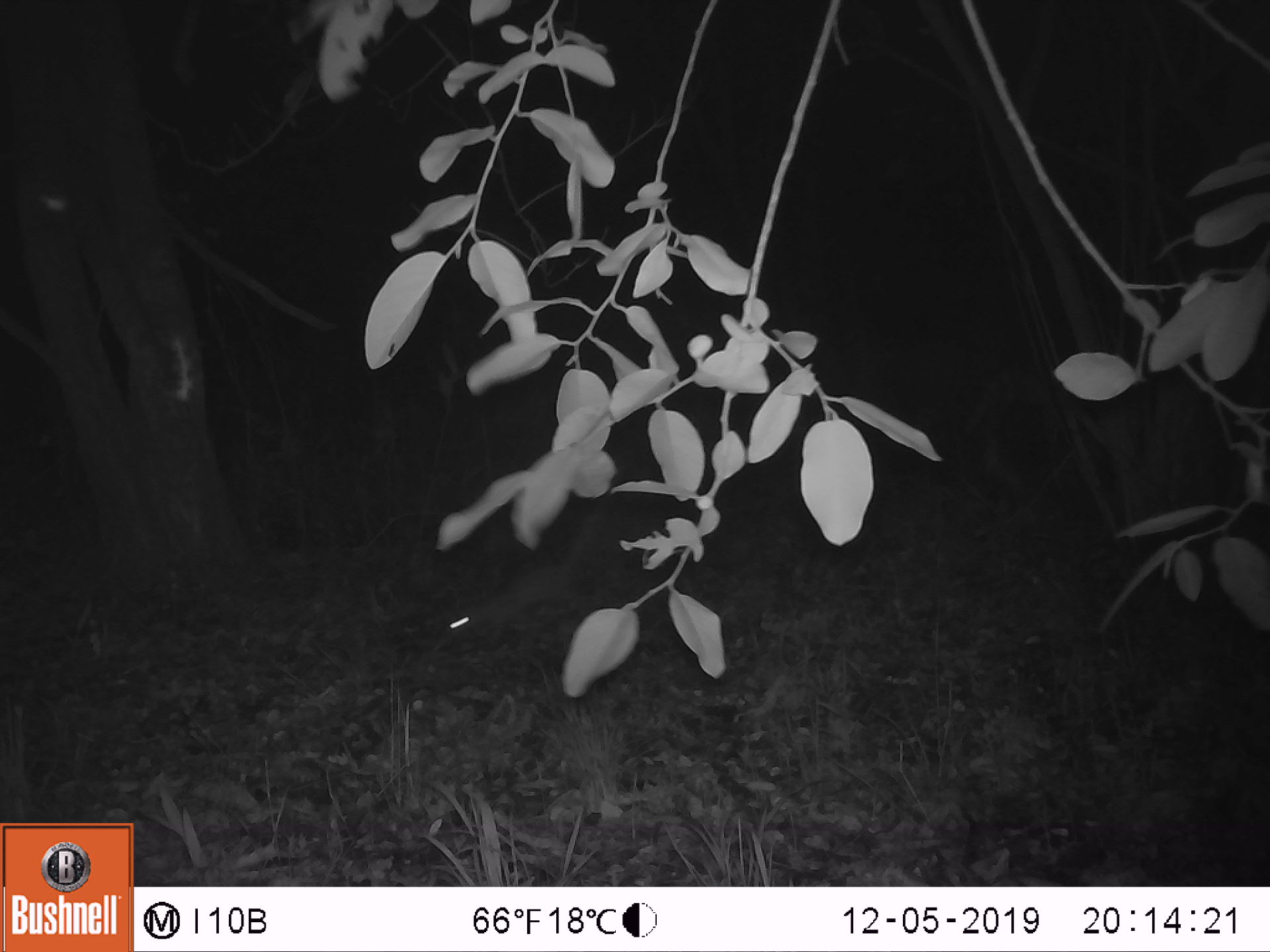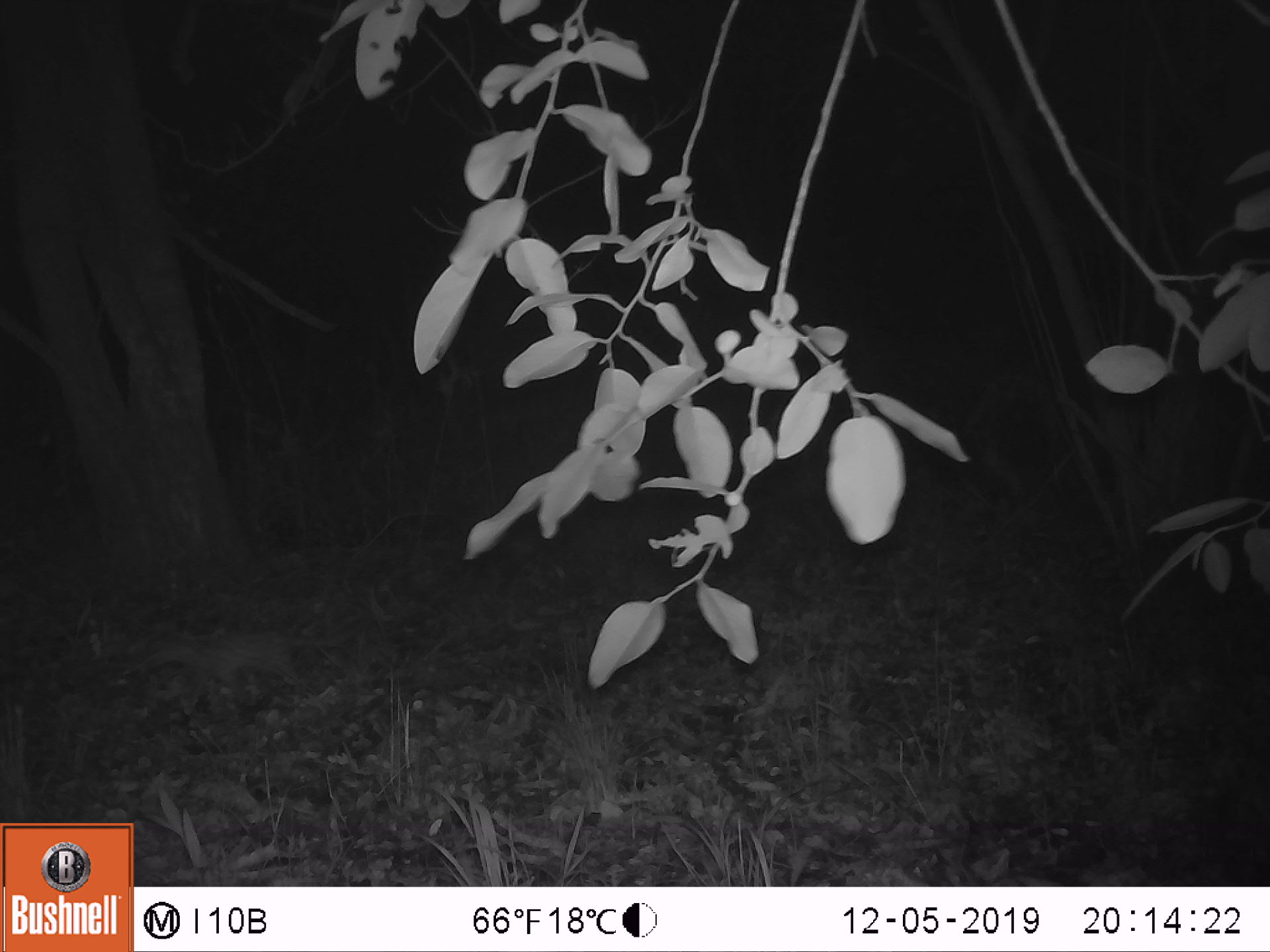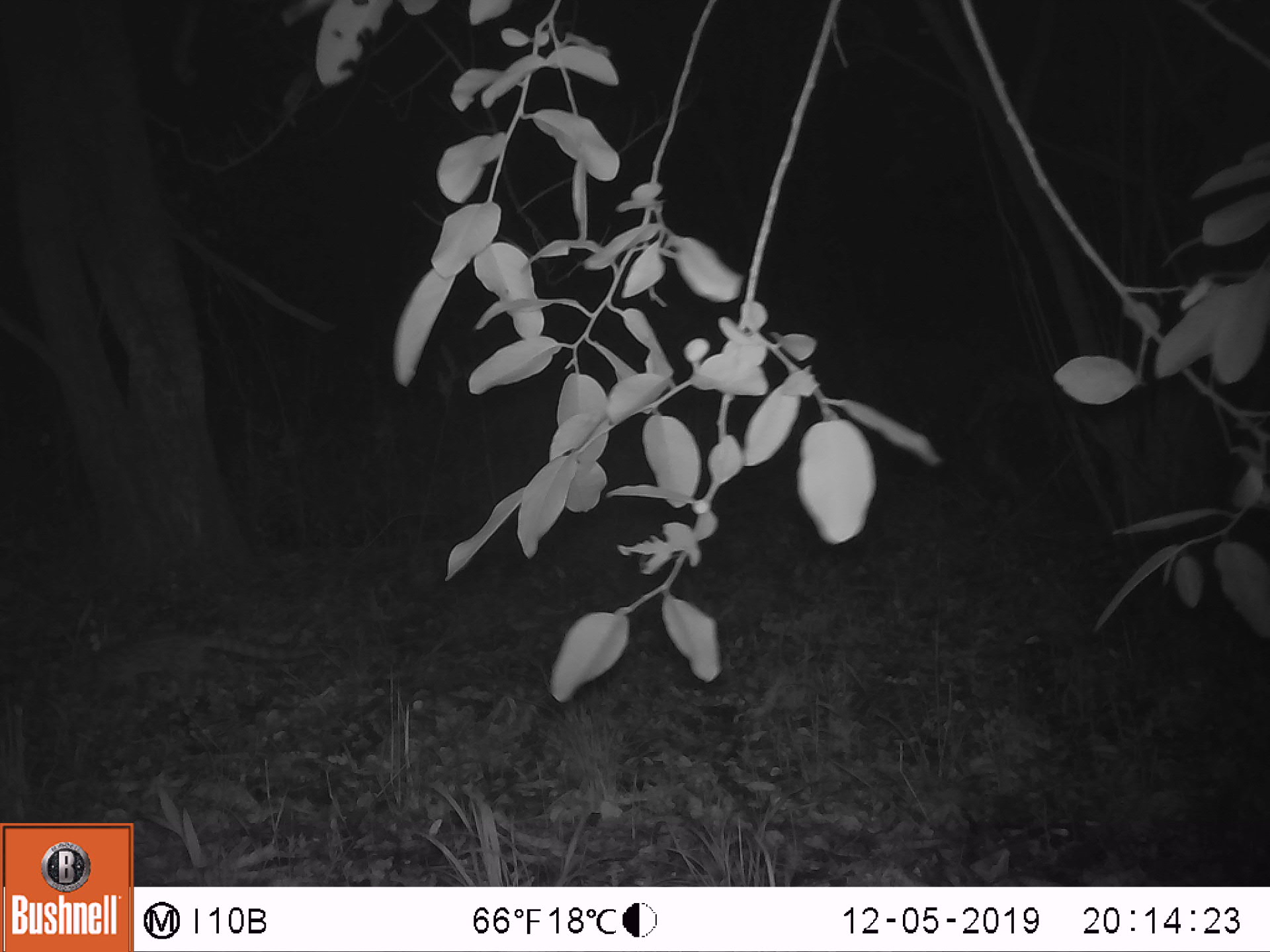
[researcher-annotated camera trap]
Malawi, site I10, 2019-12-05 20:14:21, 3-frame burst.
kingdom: Animalia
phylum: Chordata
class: Mammalia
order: Carnivora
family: Viverridae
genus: Genetta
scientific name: Genetta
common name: genet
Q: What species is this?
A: Genet (Genetta).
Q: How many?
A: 1.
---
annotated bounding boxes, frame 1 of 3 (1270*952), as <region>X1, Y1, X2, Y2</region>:
genet: <region>431, 516, 590, 640</region>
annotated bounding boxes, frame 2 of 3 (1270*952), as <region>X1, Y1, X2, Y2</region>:
genet: <region>156, 586, 332, 700</region>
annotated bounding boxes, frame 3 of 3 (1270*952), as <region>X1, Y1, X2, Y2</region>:
genet: <region>48, 623, 327, 698</region>